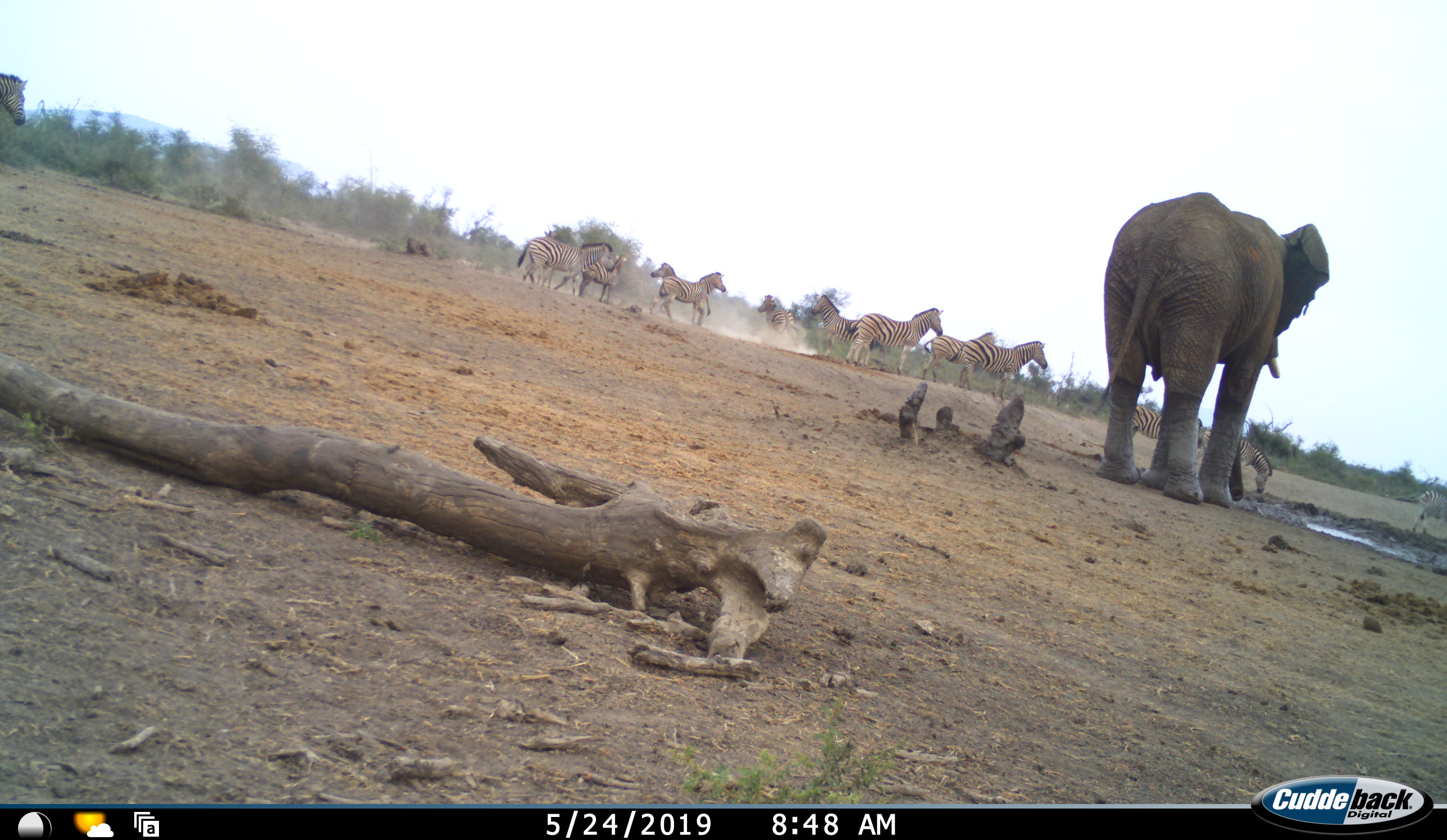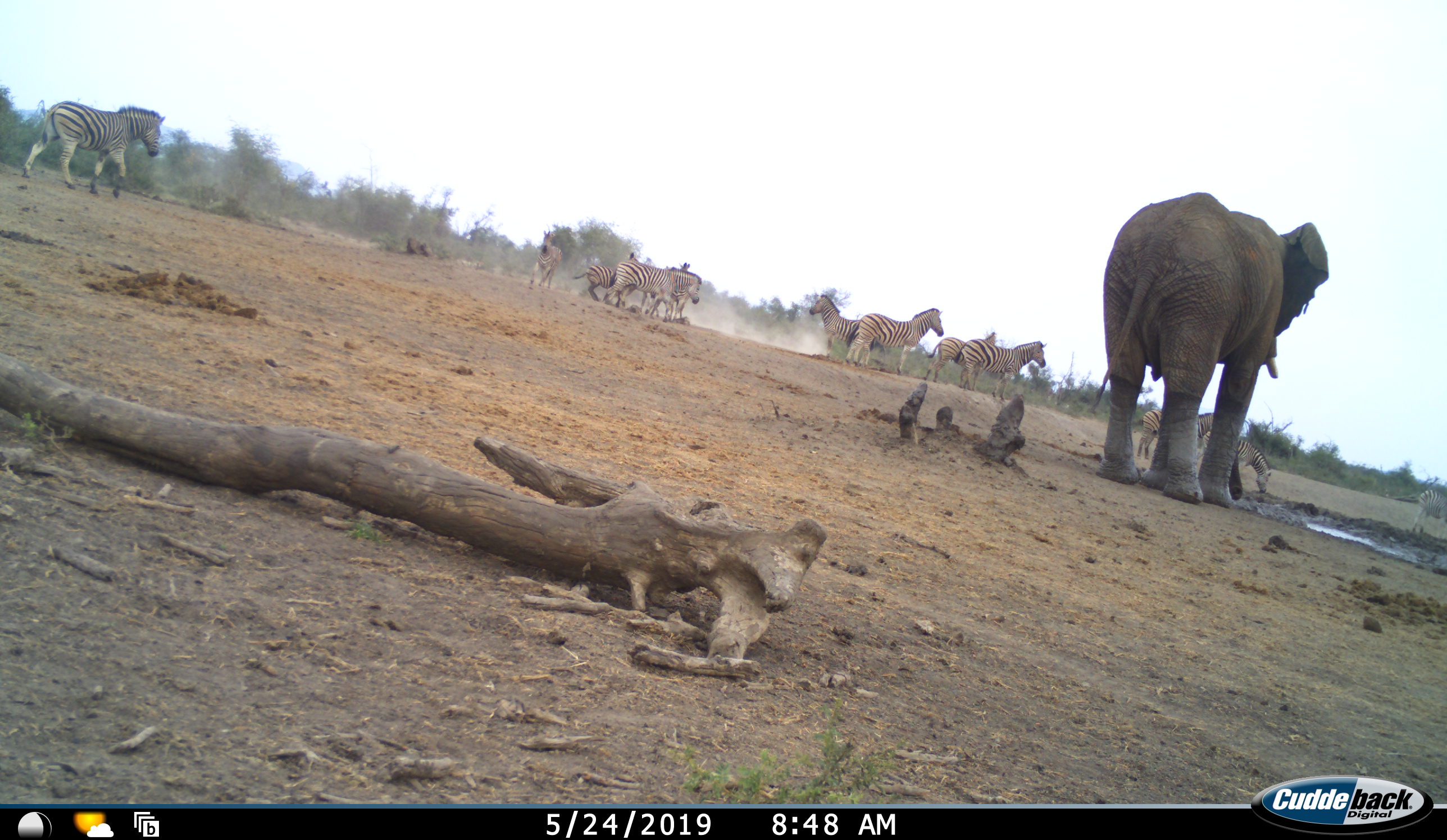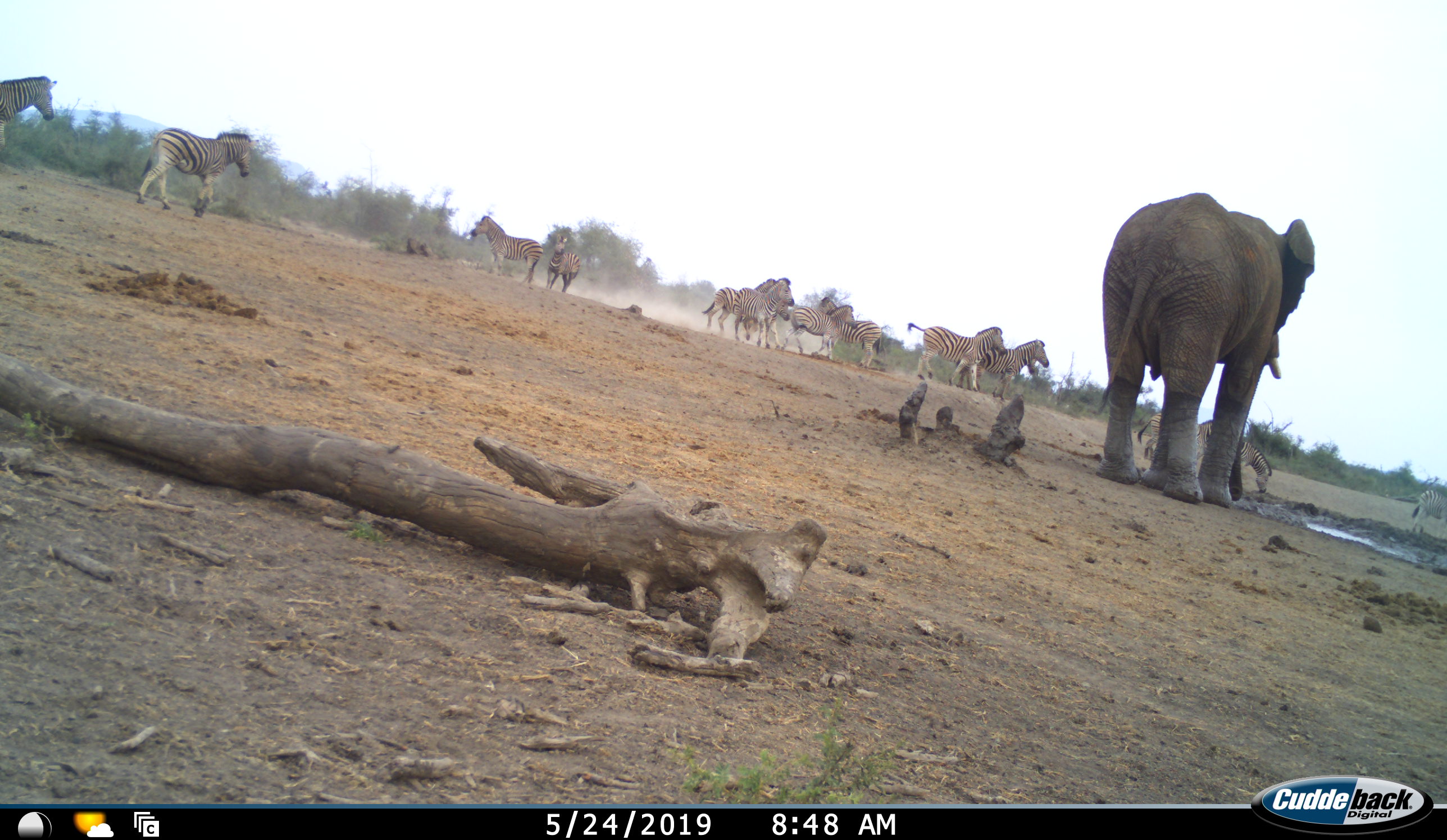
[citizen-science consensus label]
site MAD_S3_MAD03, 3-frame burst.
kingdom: Animalia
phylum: Chordata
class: Mammalia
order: Proboscidea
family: Elephantidae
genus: Loxodonta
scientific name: Loxodonta africana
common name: african bush elephant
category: elephant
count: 1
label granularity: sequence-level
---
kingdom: Animalia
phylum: Chordata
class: Mammalia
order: Perissodactyla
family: Equidae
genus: Equus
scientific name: Equus quagga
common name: plains zebra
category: zebraplains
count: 11-50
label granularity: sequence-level